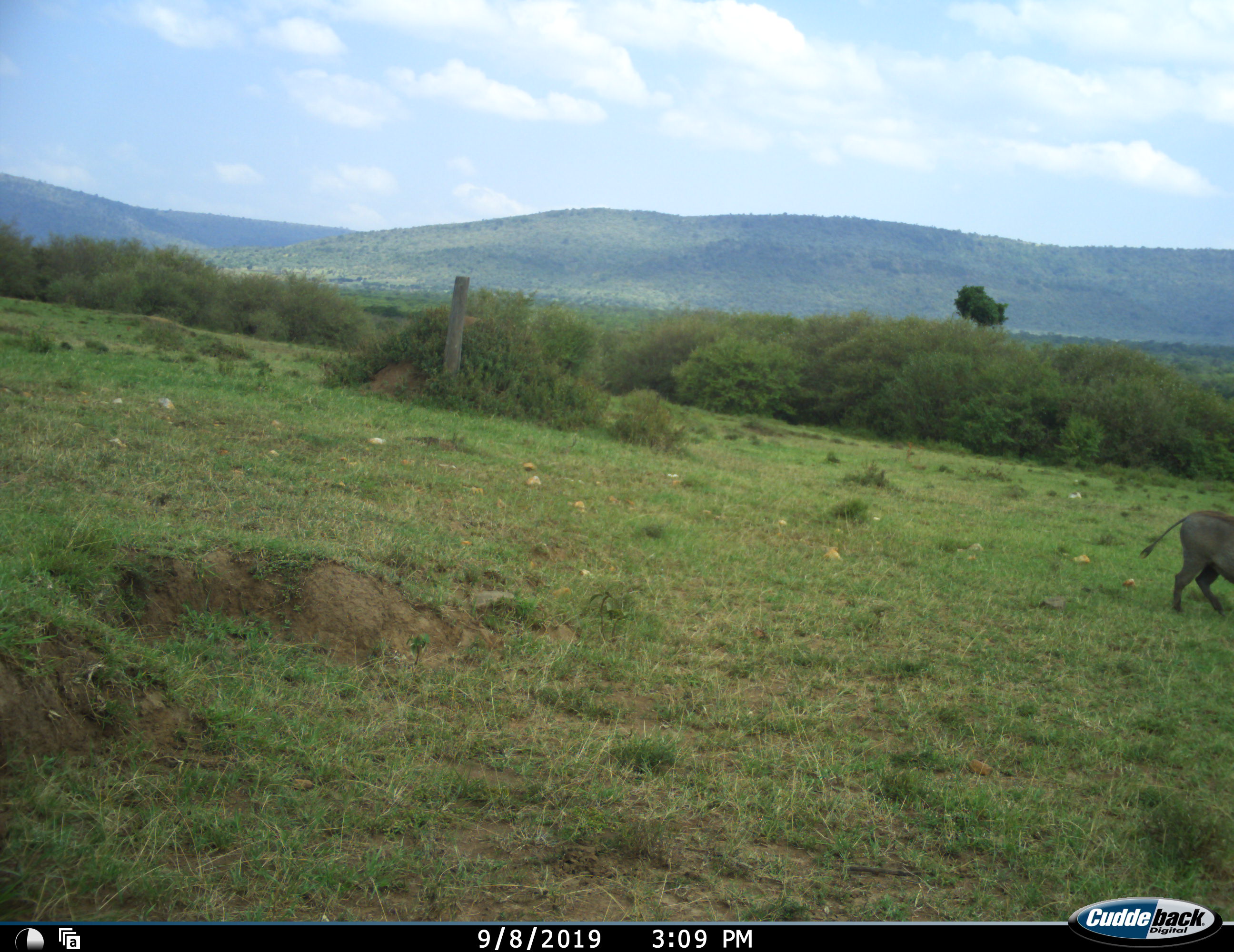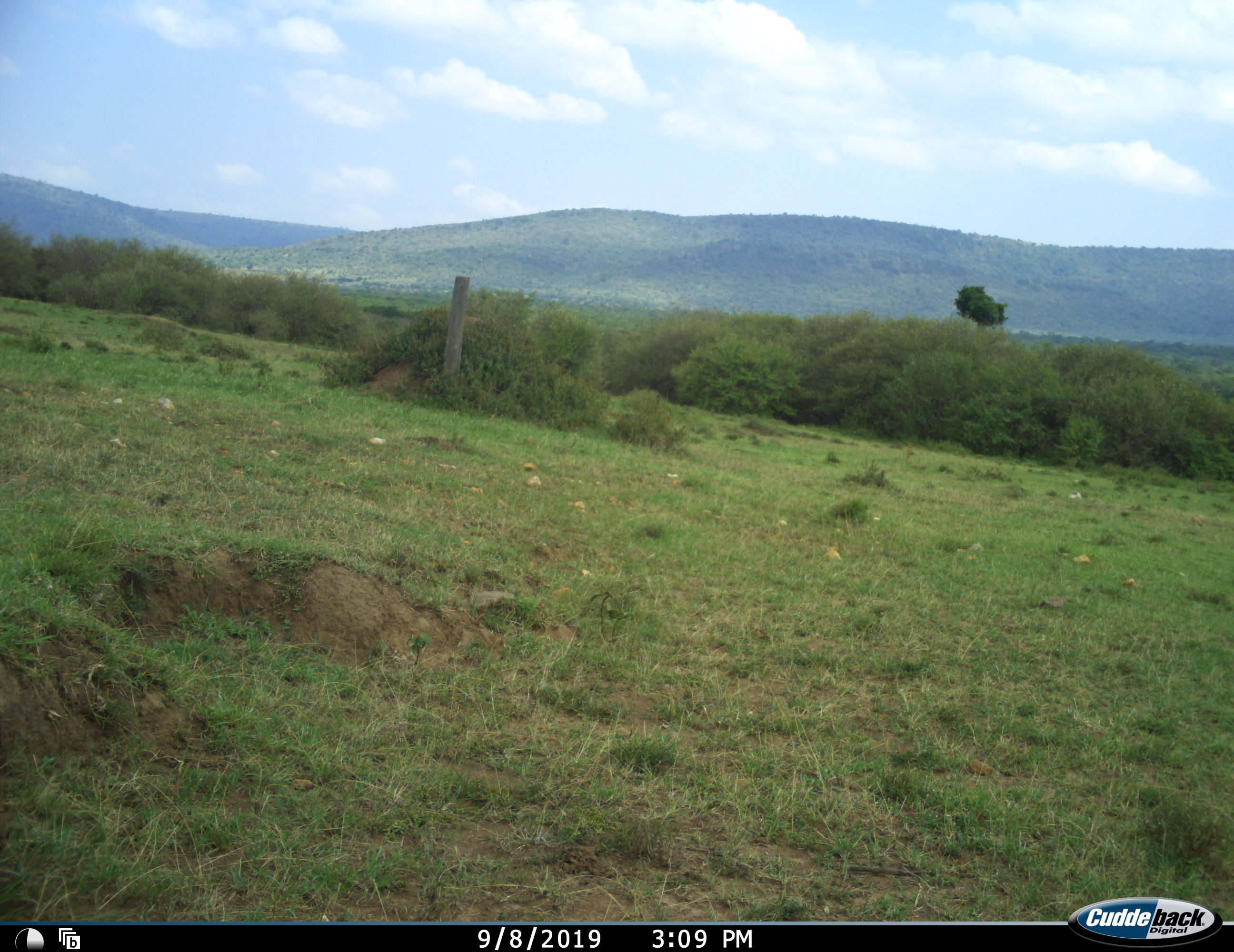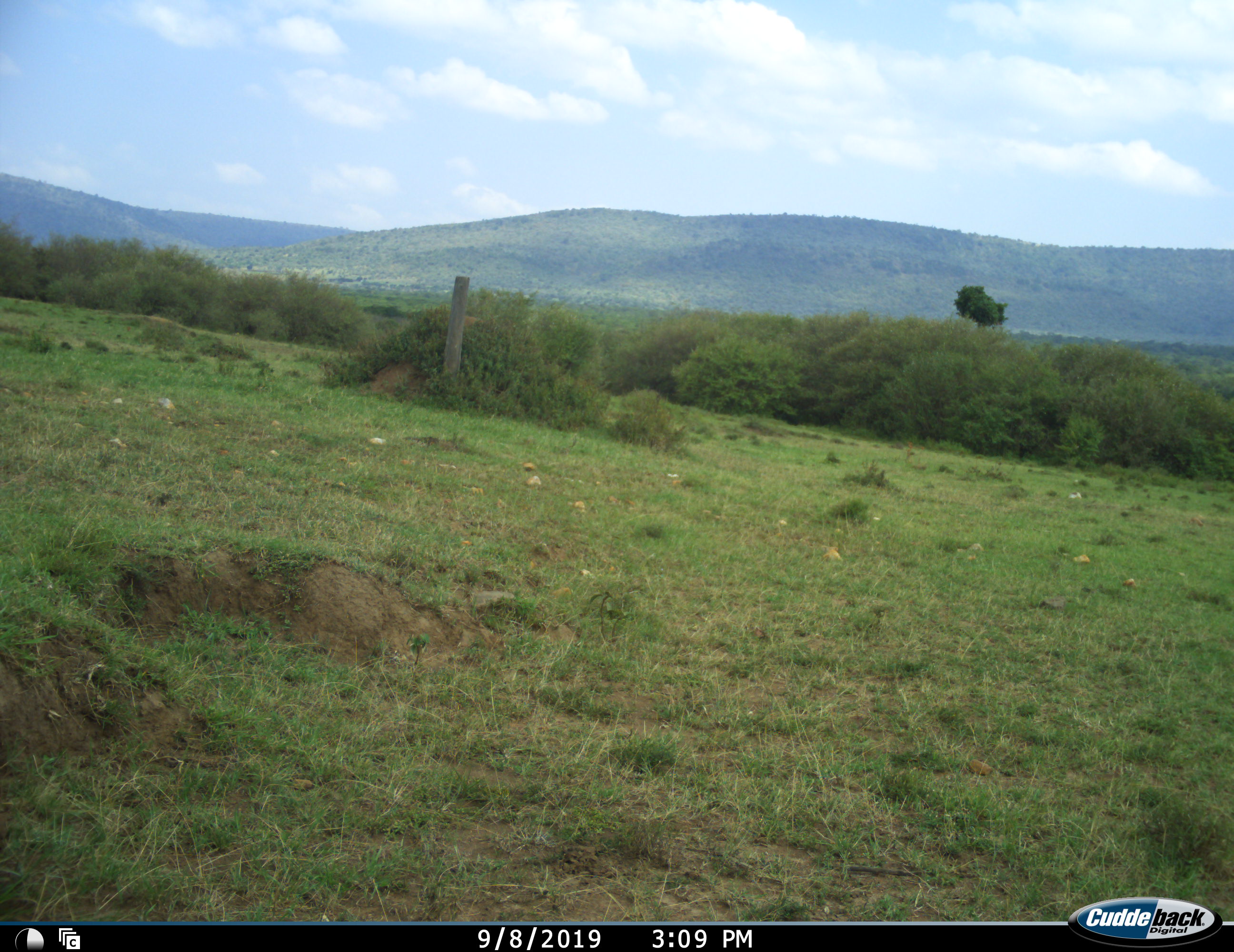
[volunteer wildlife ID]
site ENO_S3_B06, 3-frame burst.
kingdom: Animalia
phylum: Chordata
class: Mammalia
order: Artiodactyla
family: Suidae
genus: Phacochoerus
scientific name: Phacochoerus africanus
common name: warthog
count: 1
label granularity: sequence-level